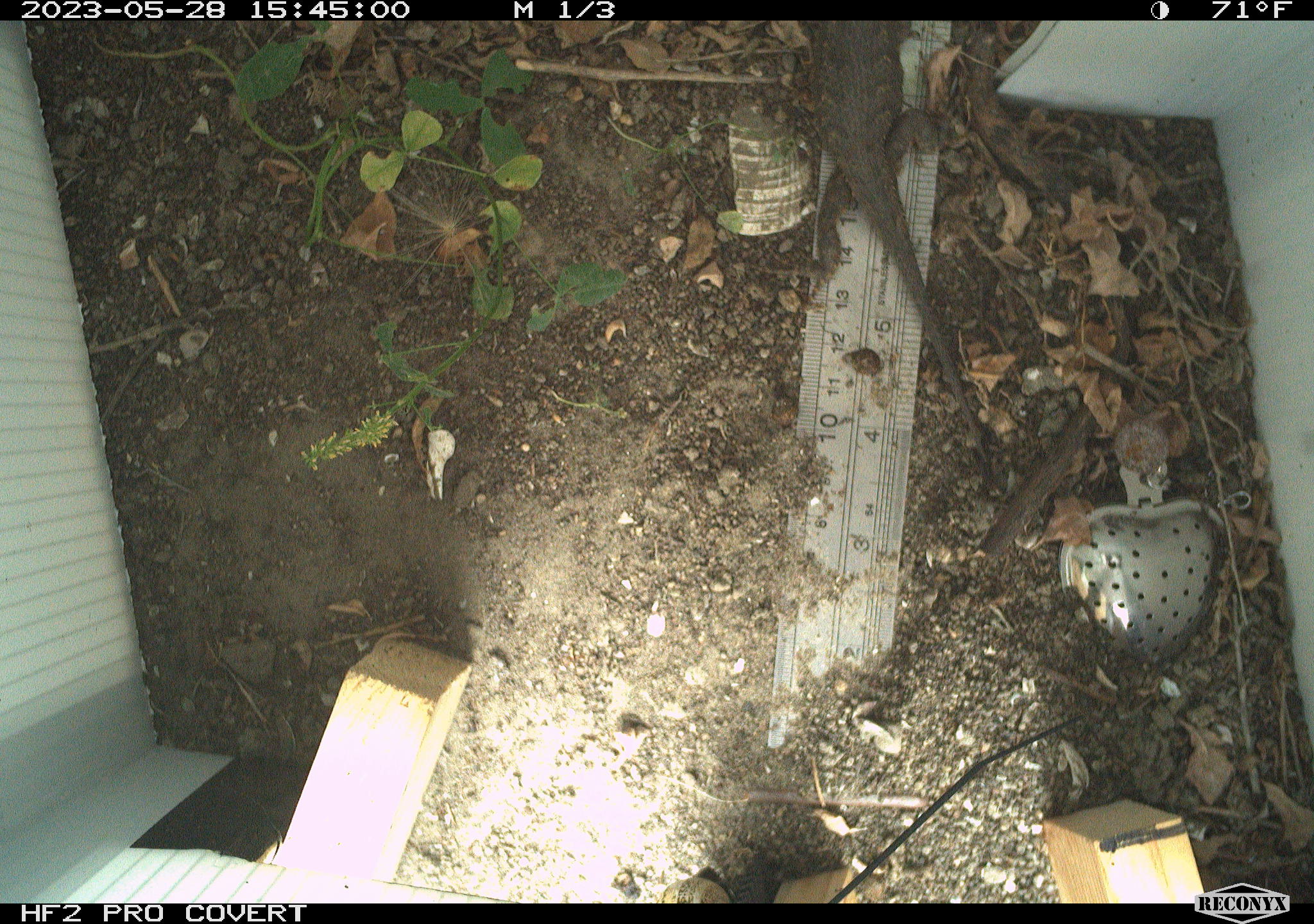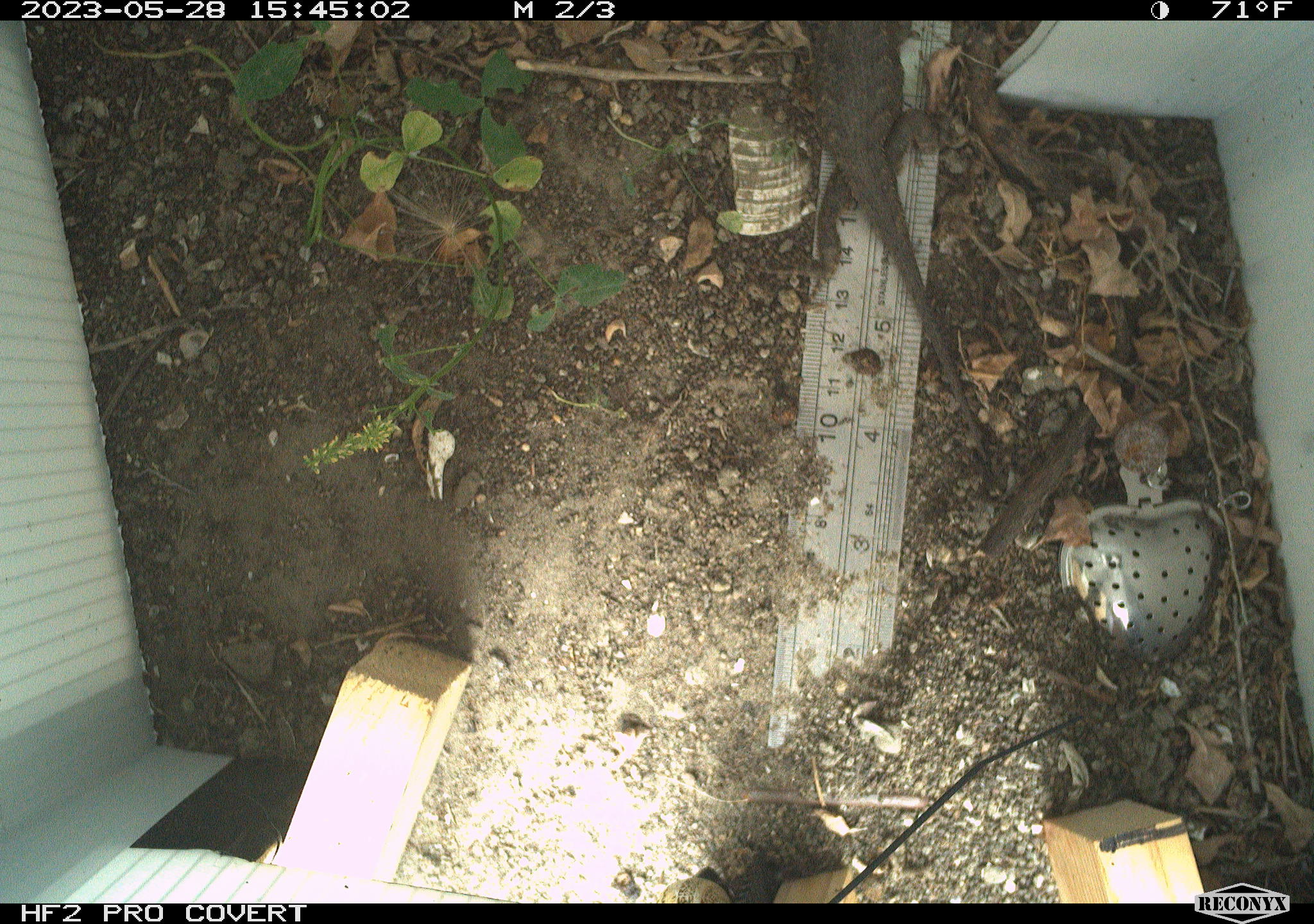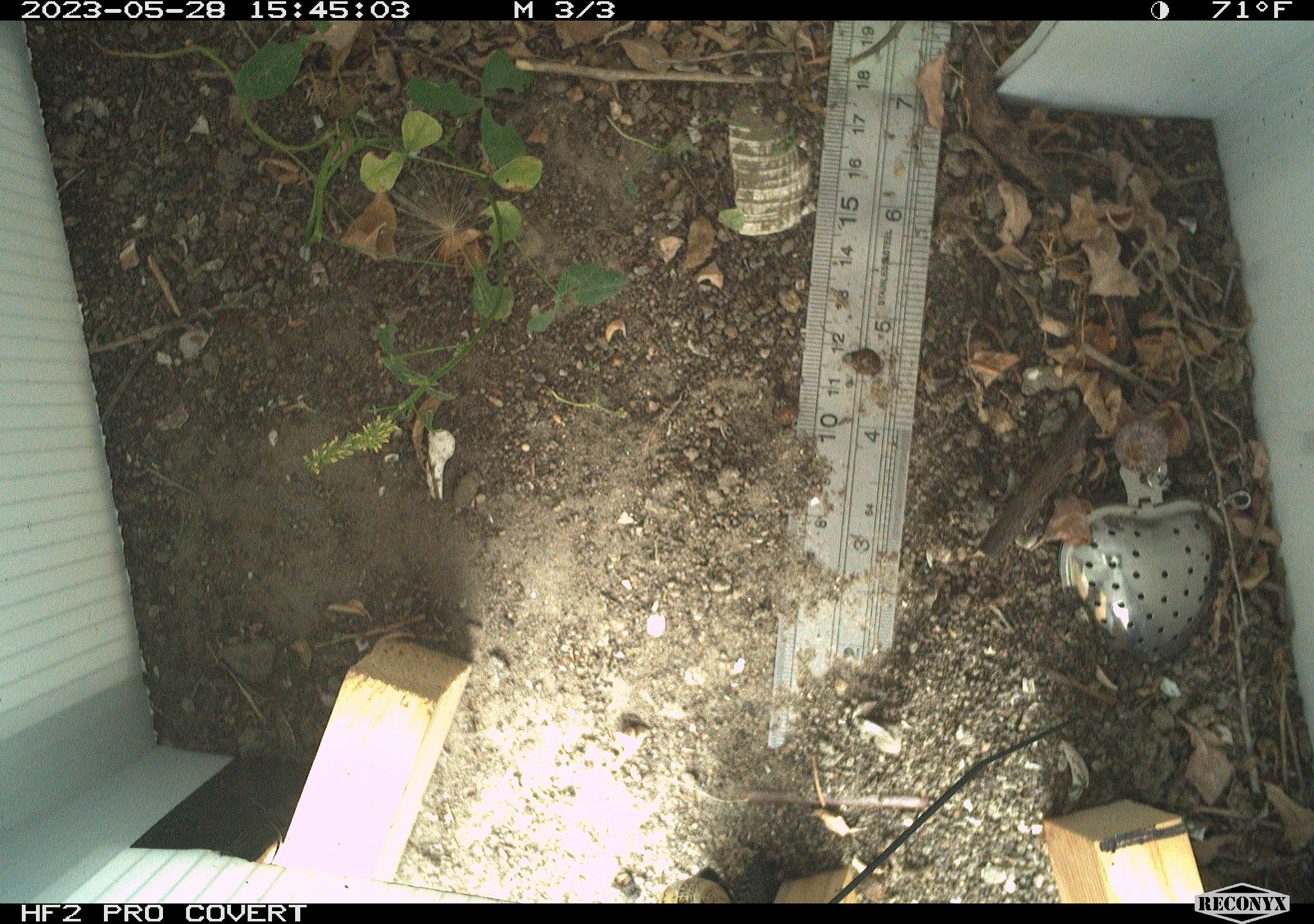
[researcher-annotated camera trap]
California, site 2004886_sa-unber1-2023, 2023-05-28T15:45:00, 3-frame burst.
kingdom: Animalia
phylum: Chordata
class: Reptilia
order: Squamata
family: Phrynosomatidae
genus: Sceloporus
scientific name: Sceloporus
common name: spiny lizards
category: sceloporus species